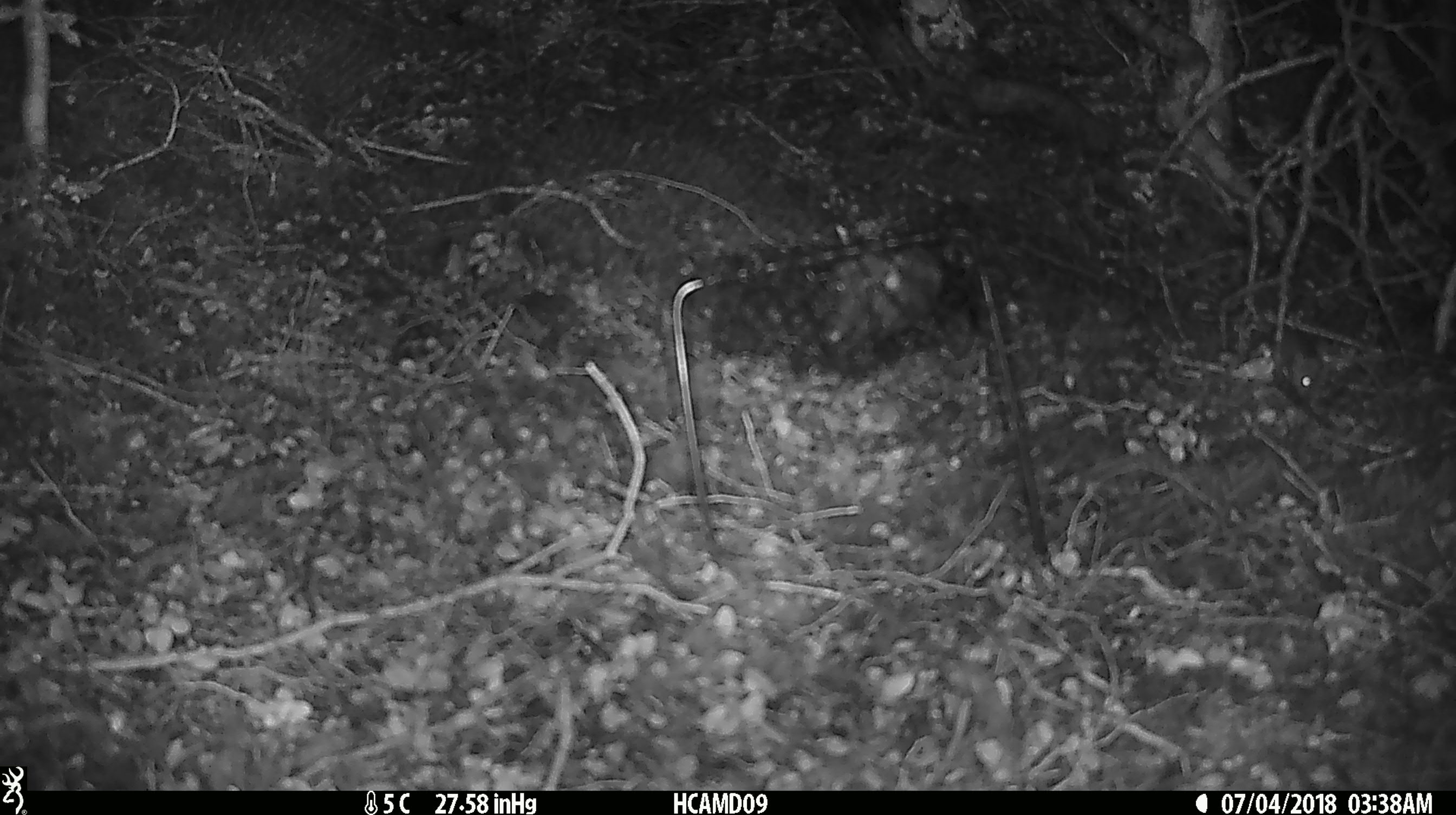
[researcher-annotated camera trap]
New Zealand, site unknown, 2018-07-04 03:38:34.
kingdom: Animalia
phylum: Chordata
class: Mammalia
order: Rodentia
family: Muridae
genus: Mus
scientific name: Mus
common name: mouse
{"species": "mouse (Mus)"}